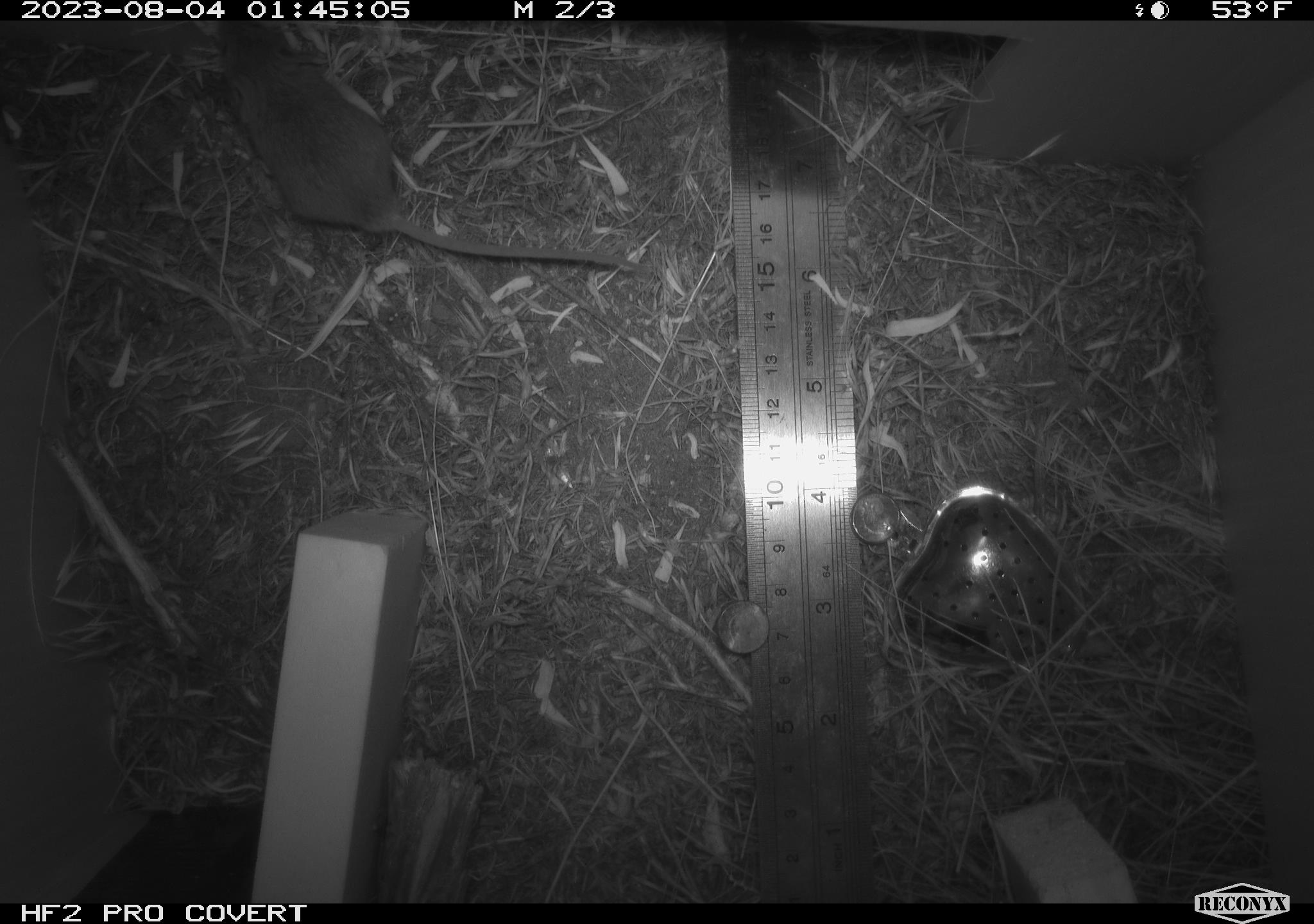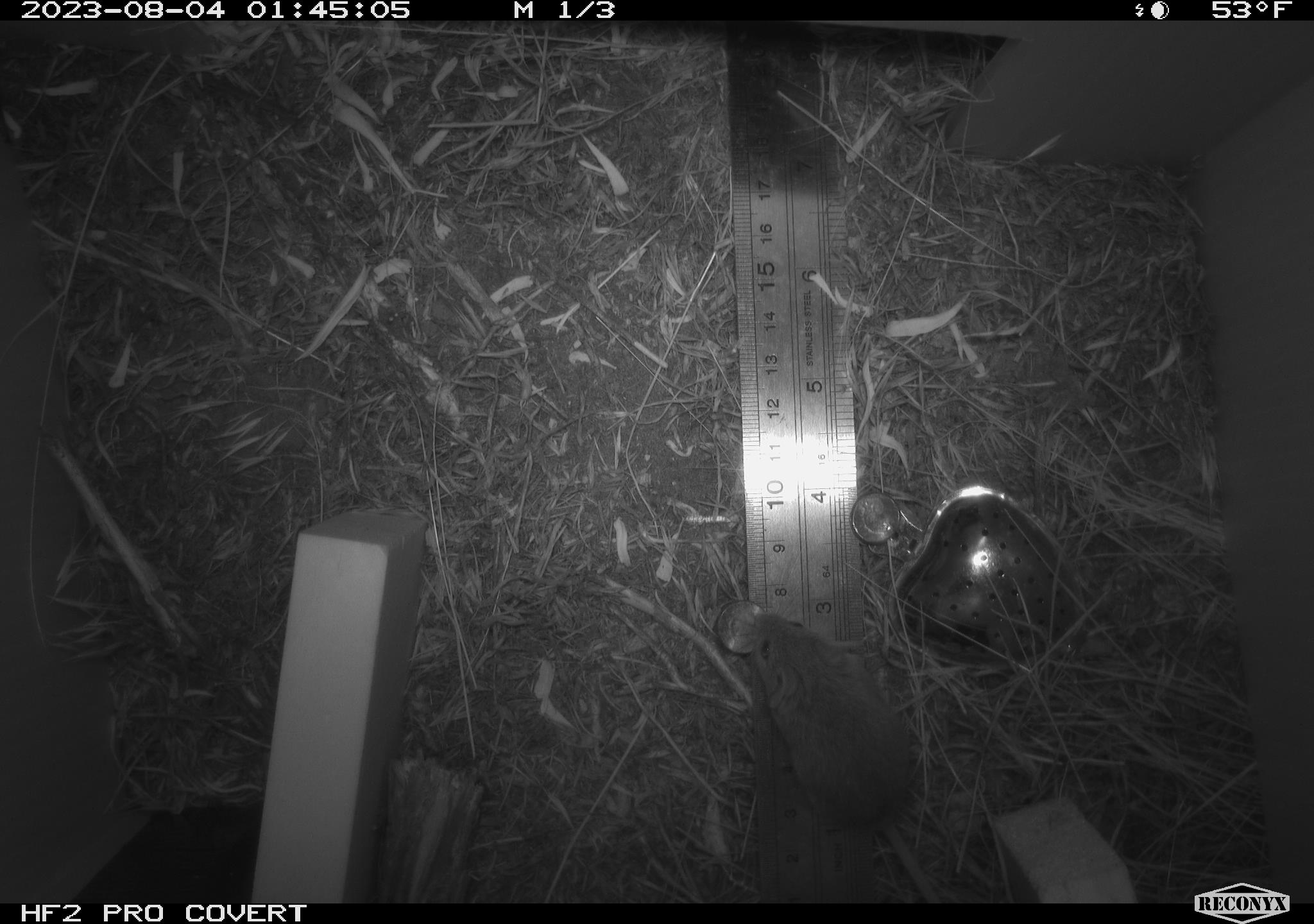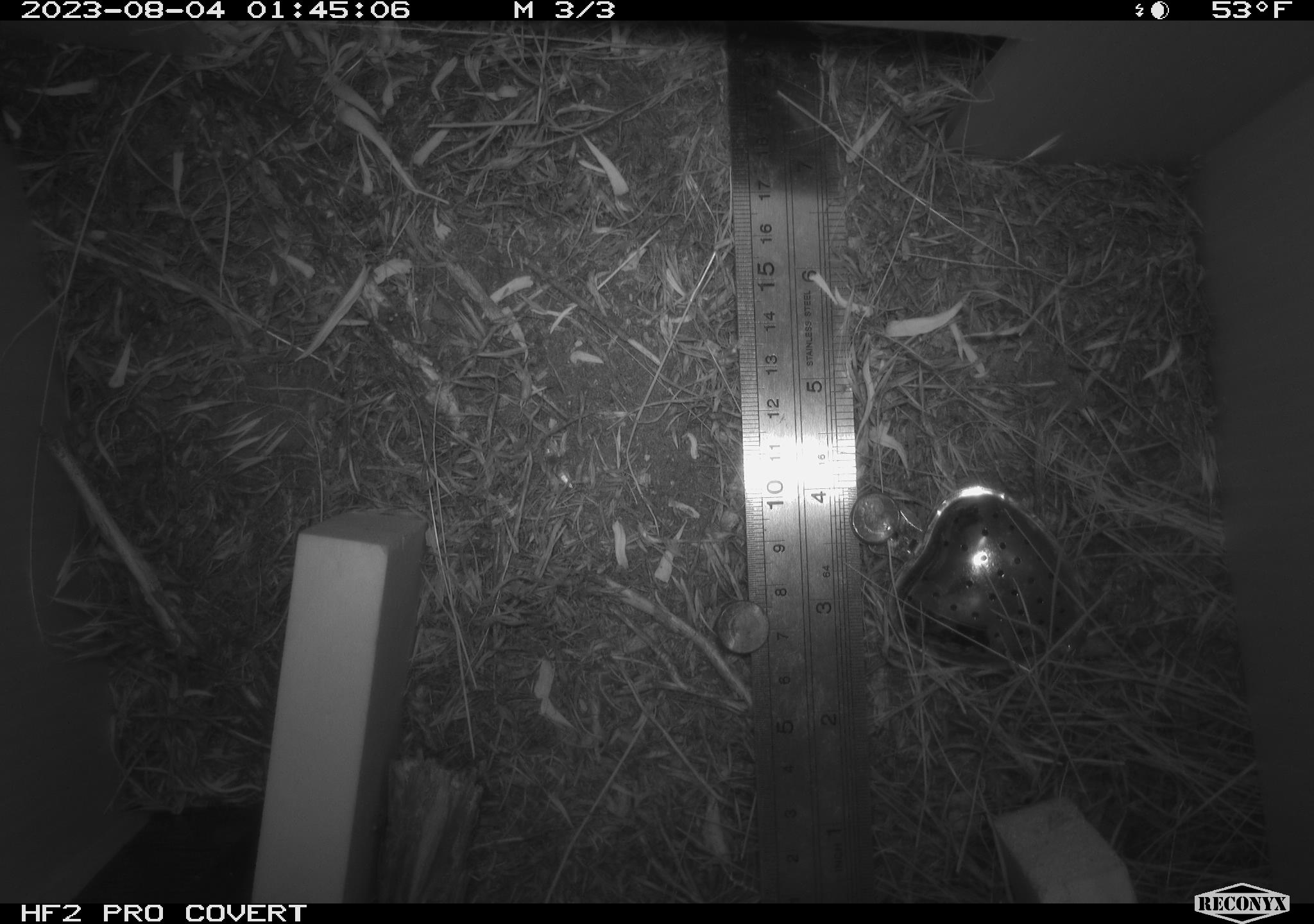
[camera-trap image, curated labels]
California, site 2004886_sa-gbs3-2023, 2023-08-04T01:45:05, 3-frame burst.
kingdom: Animalia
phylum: Chordata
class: Mammalia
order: Rodentia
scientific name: Rodentia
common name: mouse species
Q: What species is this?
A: Mouse species (Rodentia).